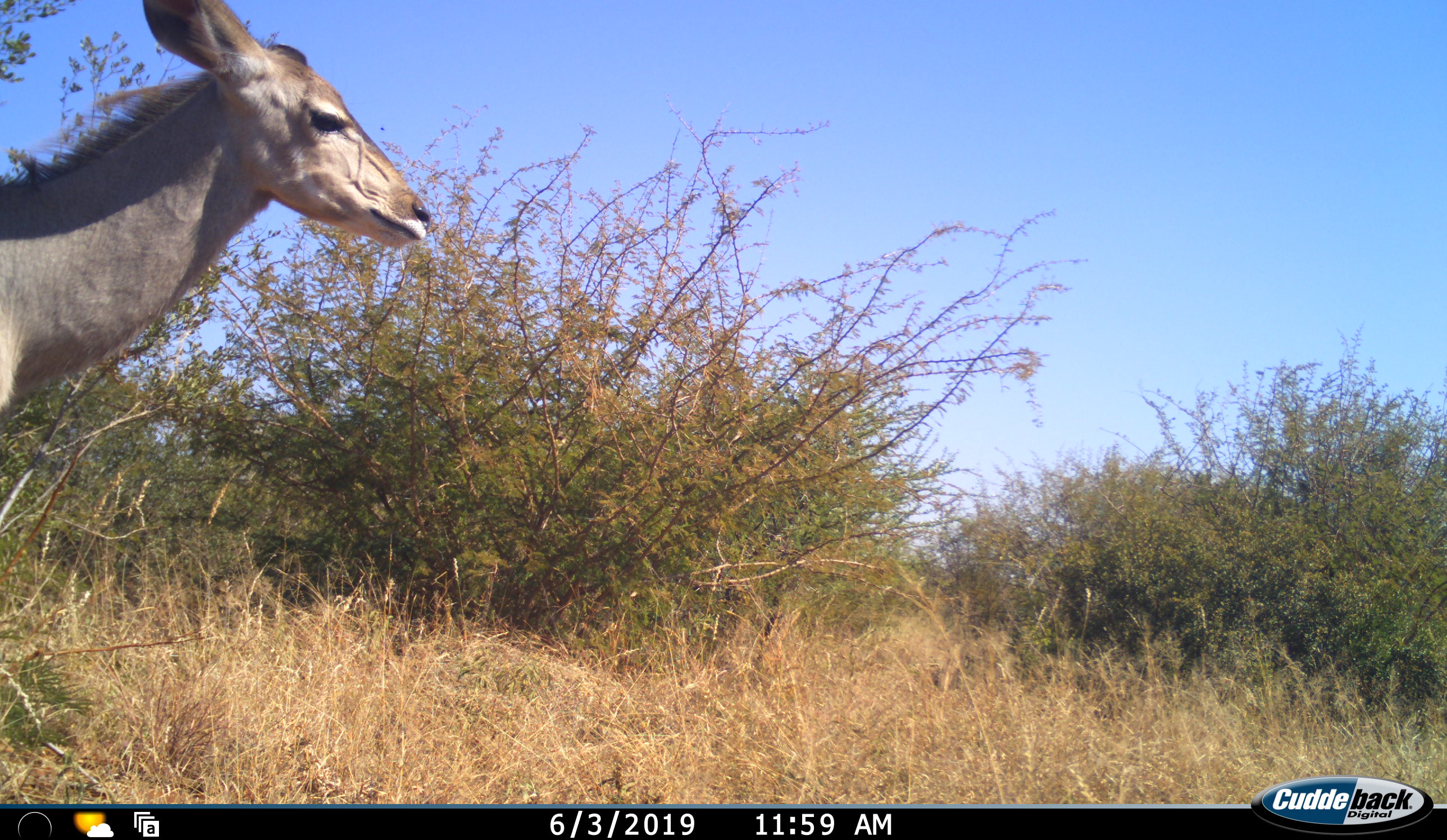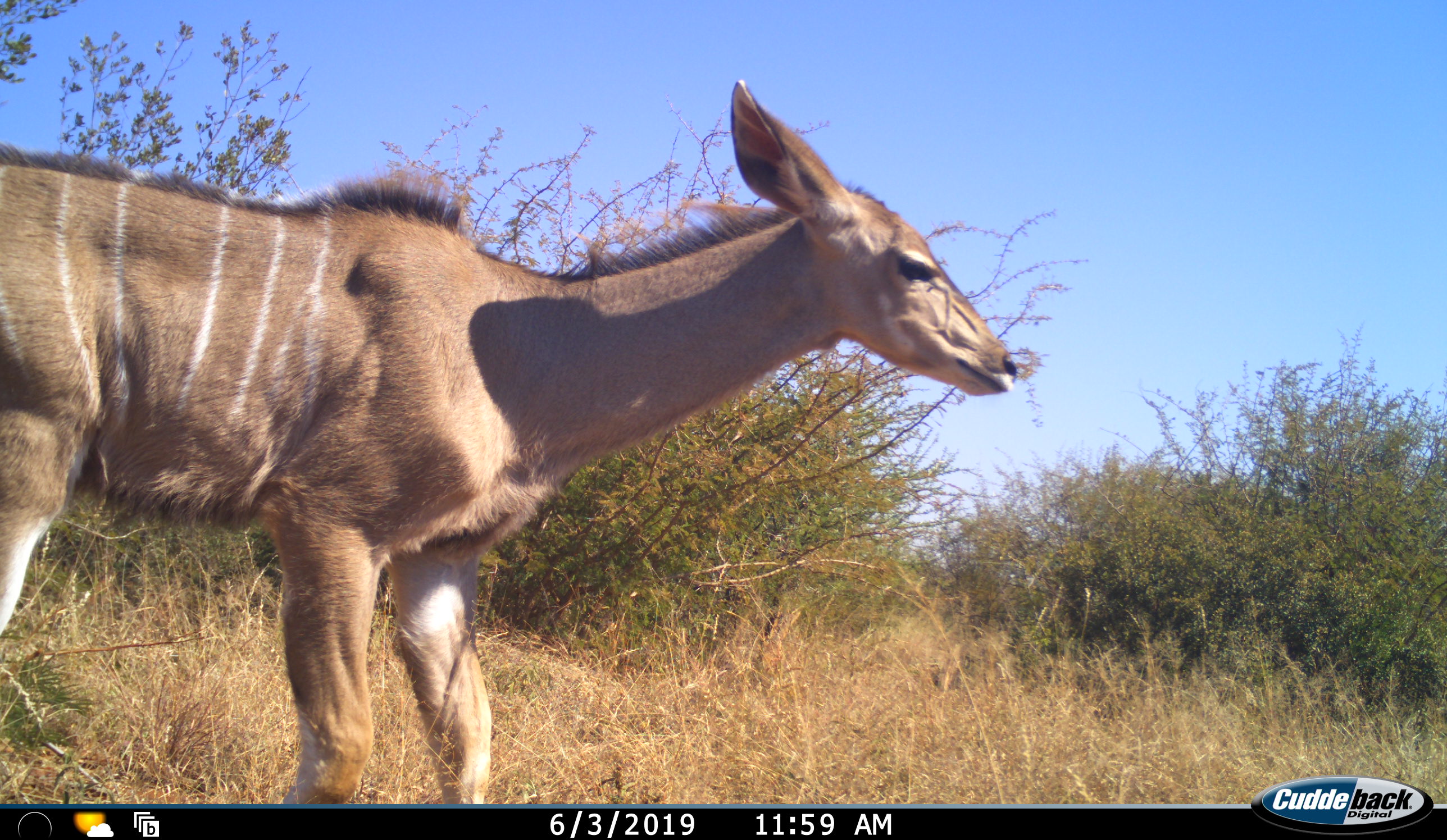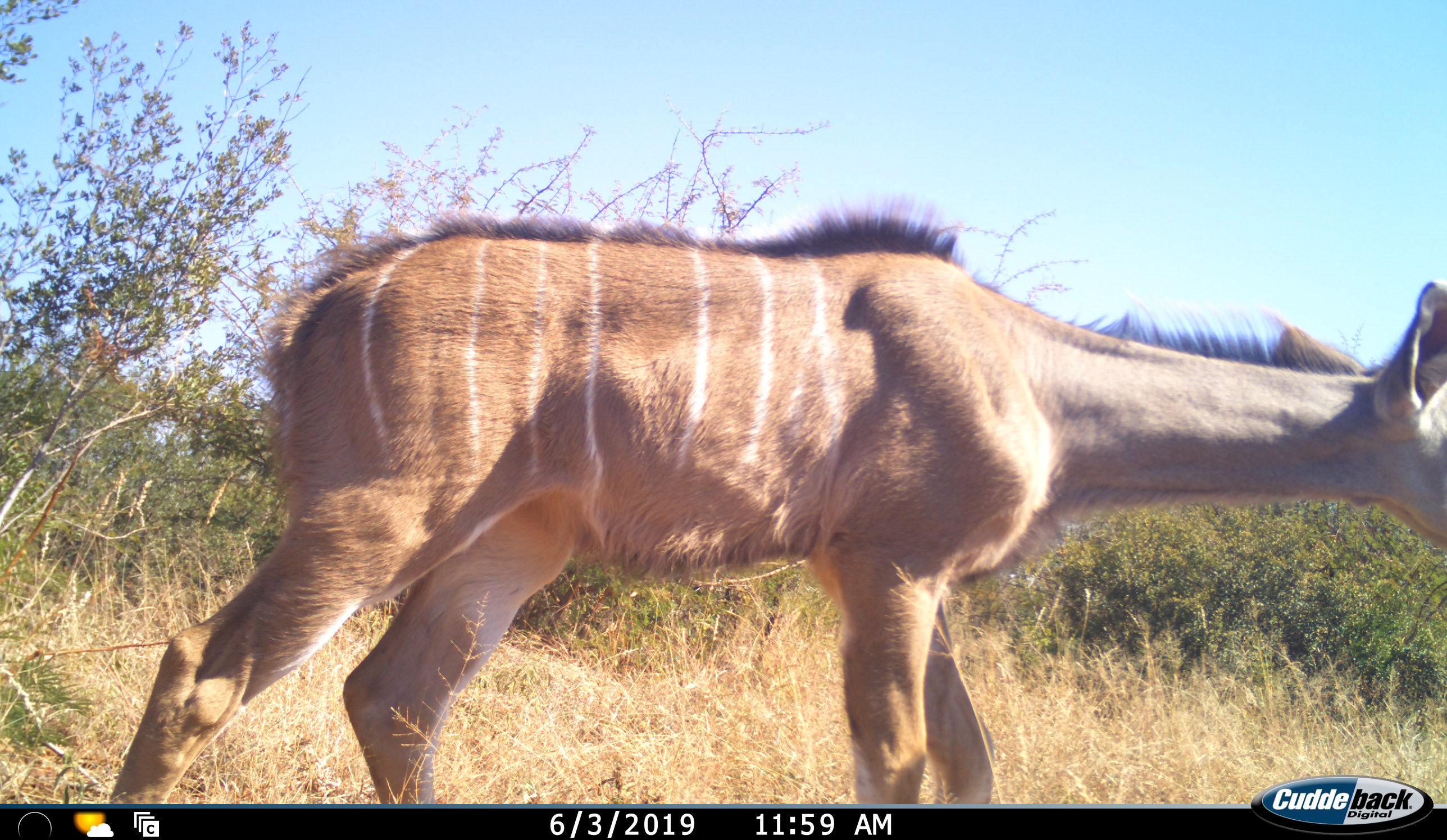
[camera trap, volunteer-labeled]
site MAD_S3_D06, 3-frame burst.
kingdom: Animalia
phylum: Chordata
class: Mammalia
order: Artiodactyla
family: Bovidae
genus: Tragelaphus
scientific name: Tragelaphus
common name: kudu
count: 1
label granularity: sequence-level